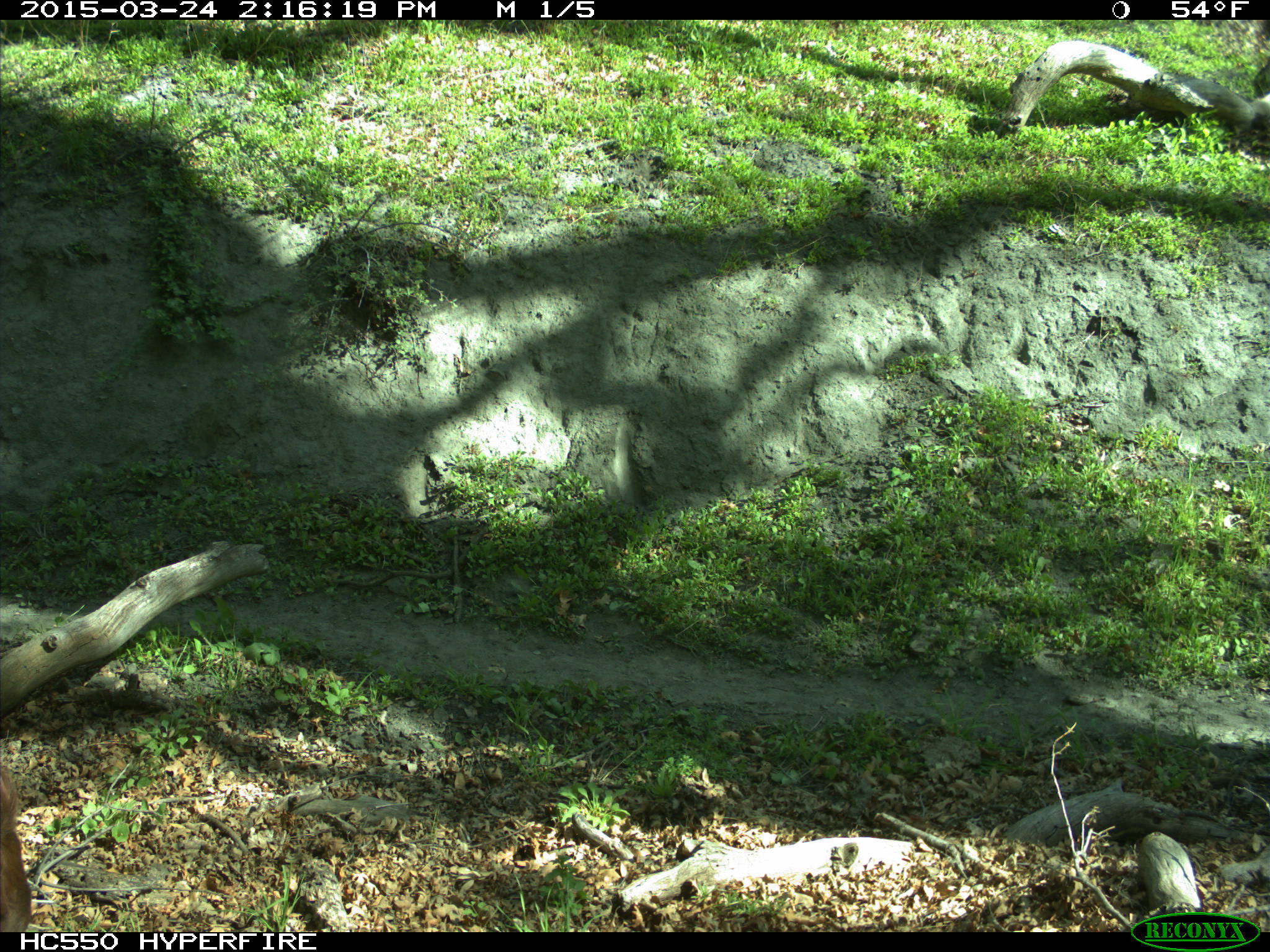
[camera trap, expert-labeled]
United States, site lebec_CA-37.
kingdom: Animalia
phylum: Chordata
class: Mammalia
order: Artiodactyla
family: Bovidae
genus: Bos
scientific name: Bos taurus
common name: domestic cow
Bos taurus (domestic cow).